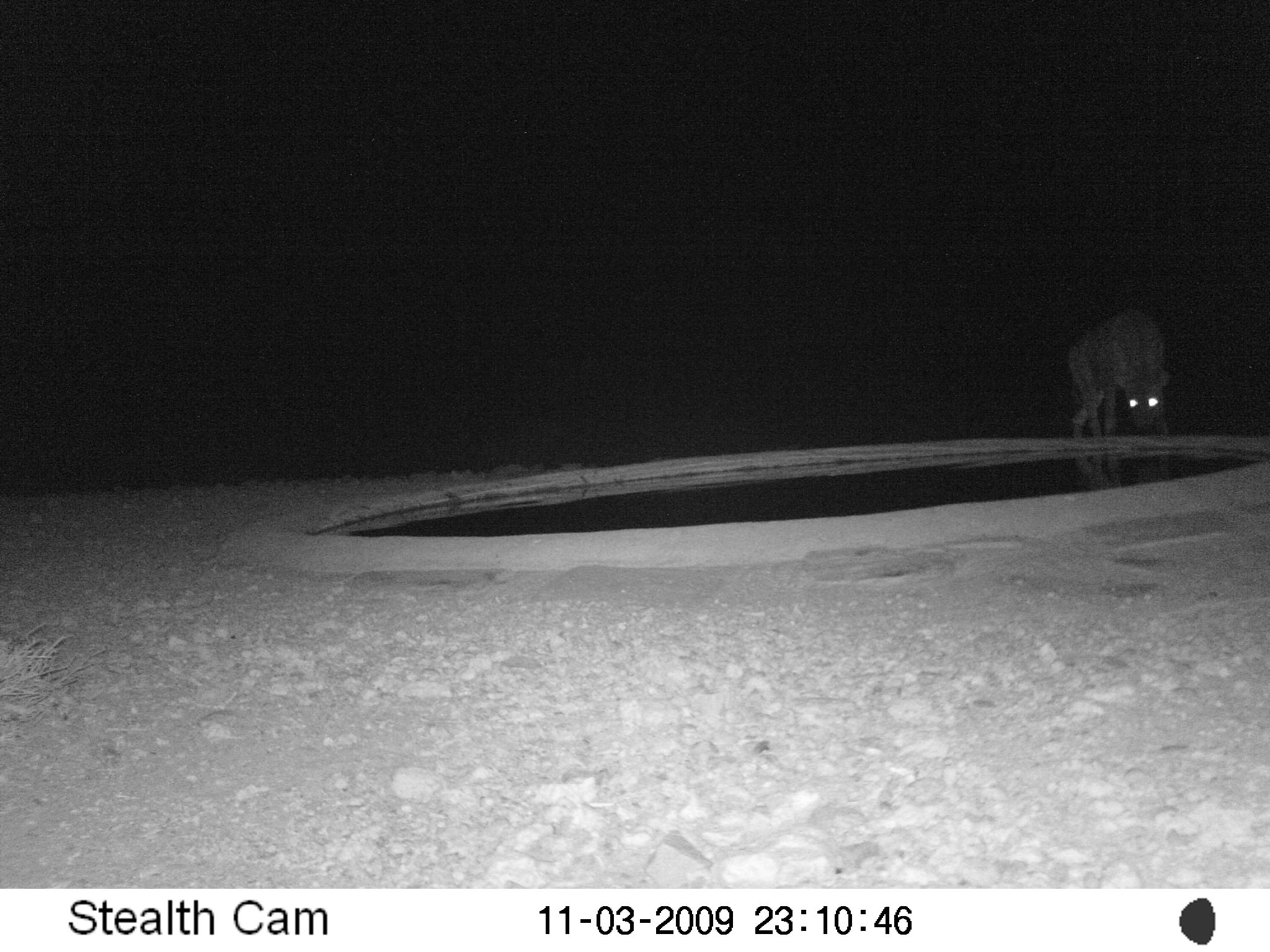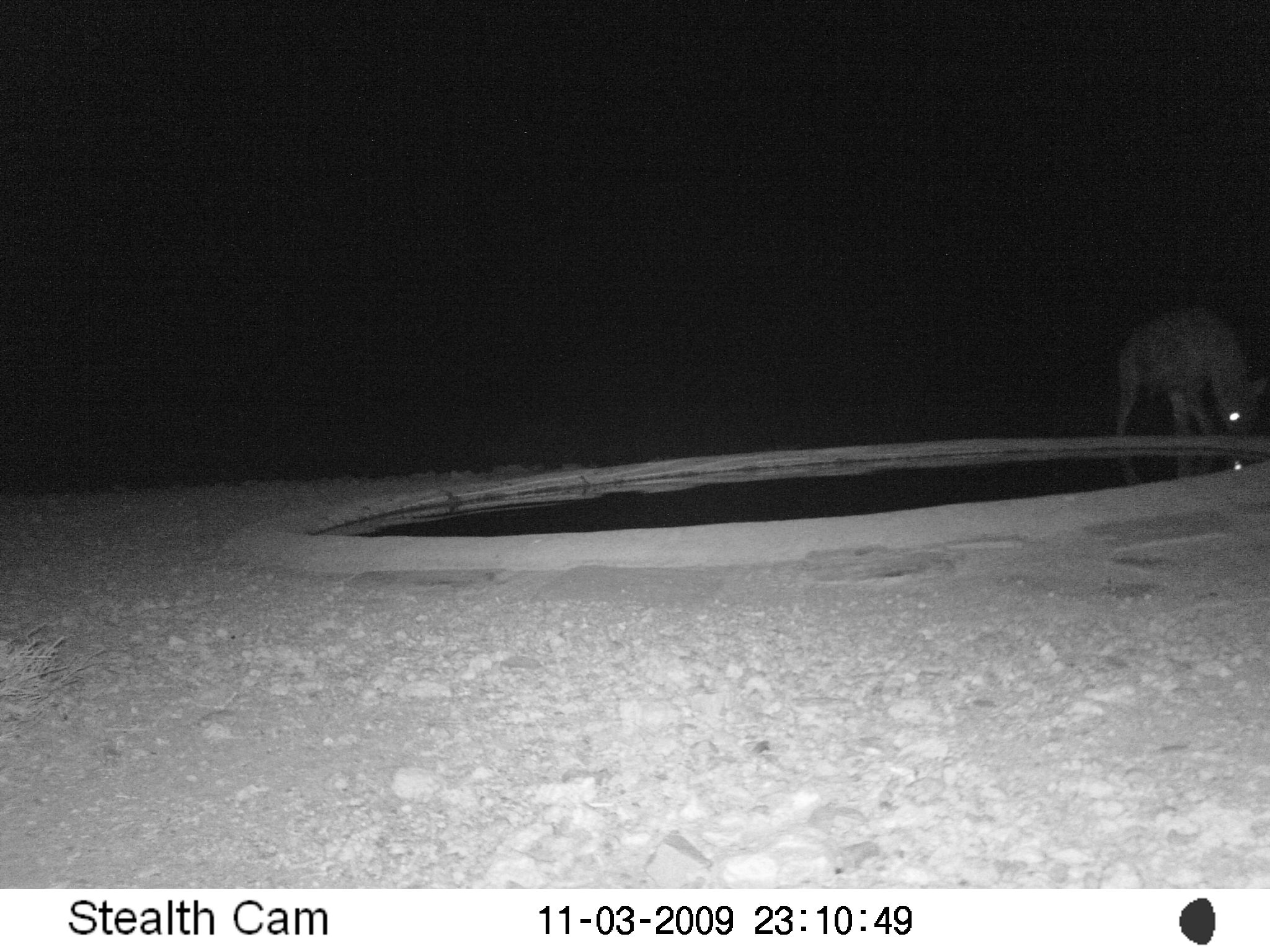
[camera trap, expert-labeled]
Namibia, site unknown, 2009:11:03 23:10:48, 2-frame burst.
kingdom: Animalia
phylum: Chordata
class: Mammalia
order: Carnivora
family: Hyaenidae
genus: Crocuta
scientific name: Crocuta crocuta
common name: spotted hyena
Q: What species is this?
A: Crocuta crocuta (spotted hyena).